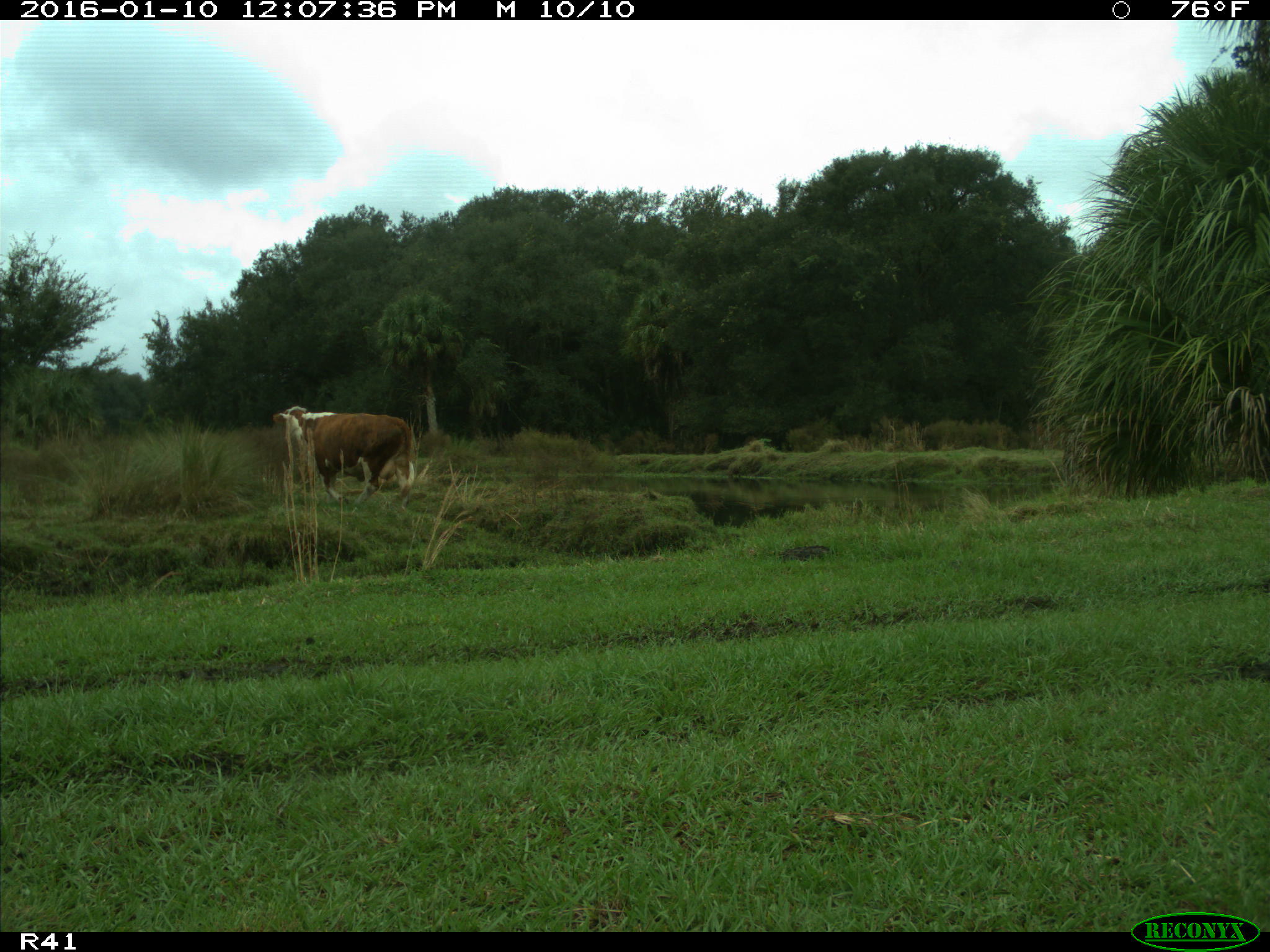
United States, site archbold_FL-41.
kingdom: Animalia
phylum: Chordata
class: Mammalia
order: Artiodactyla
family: Bovidae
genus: Bos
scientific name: Bos taurus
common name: domestic cow